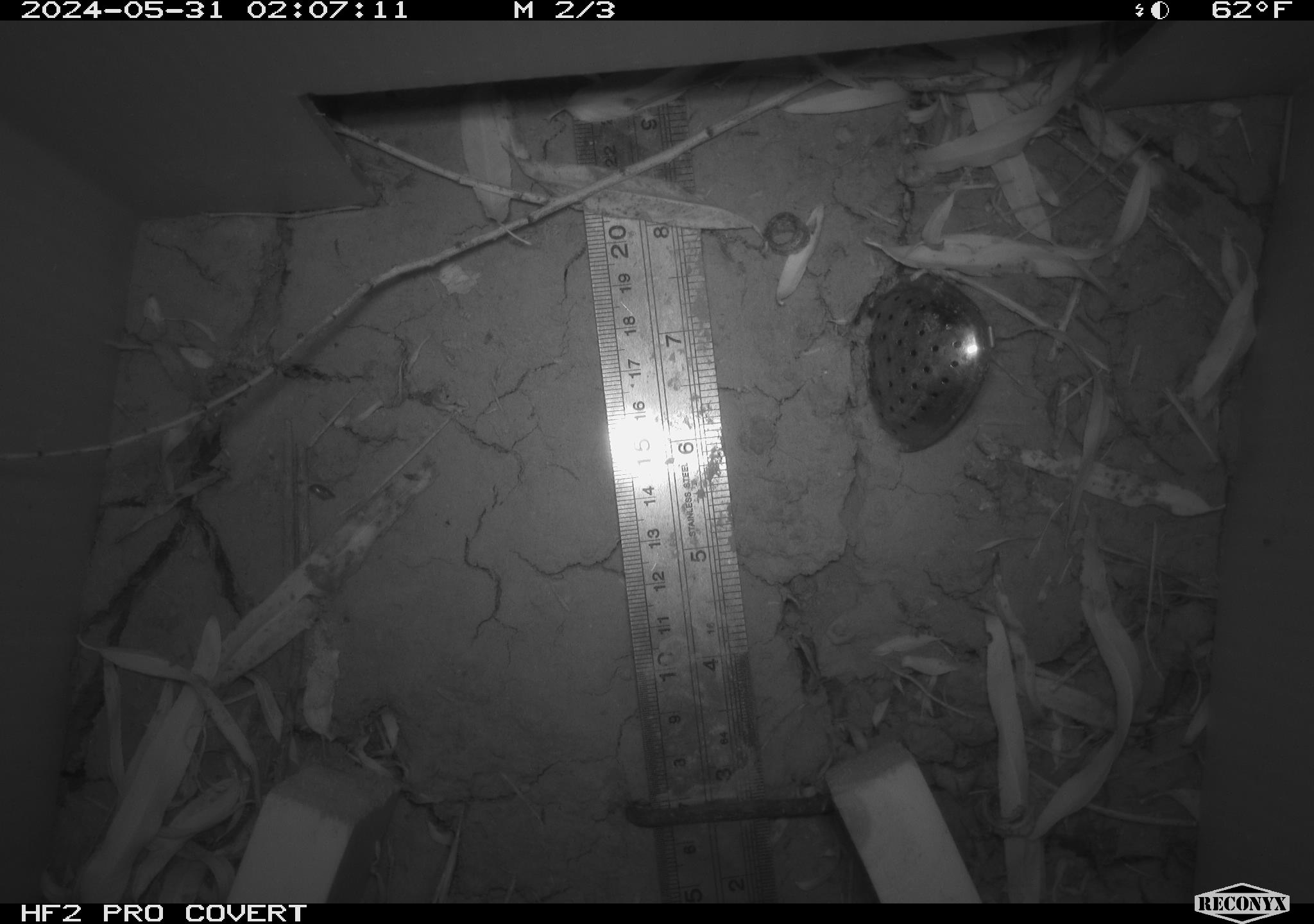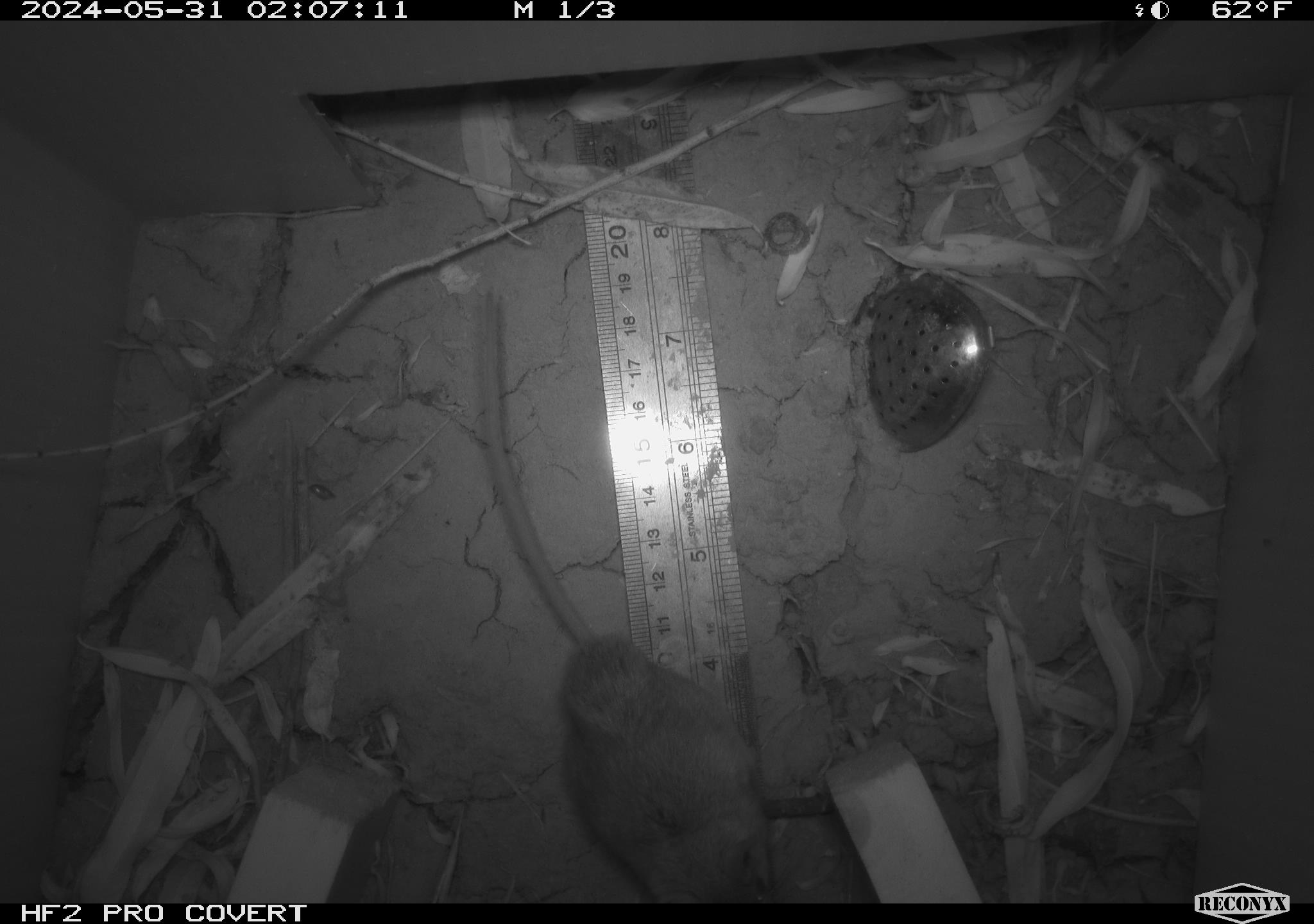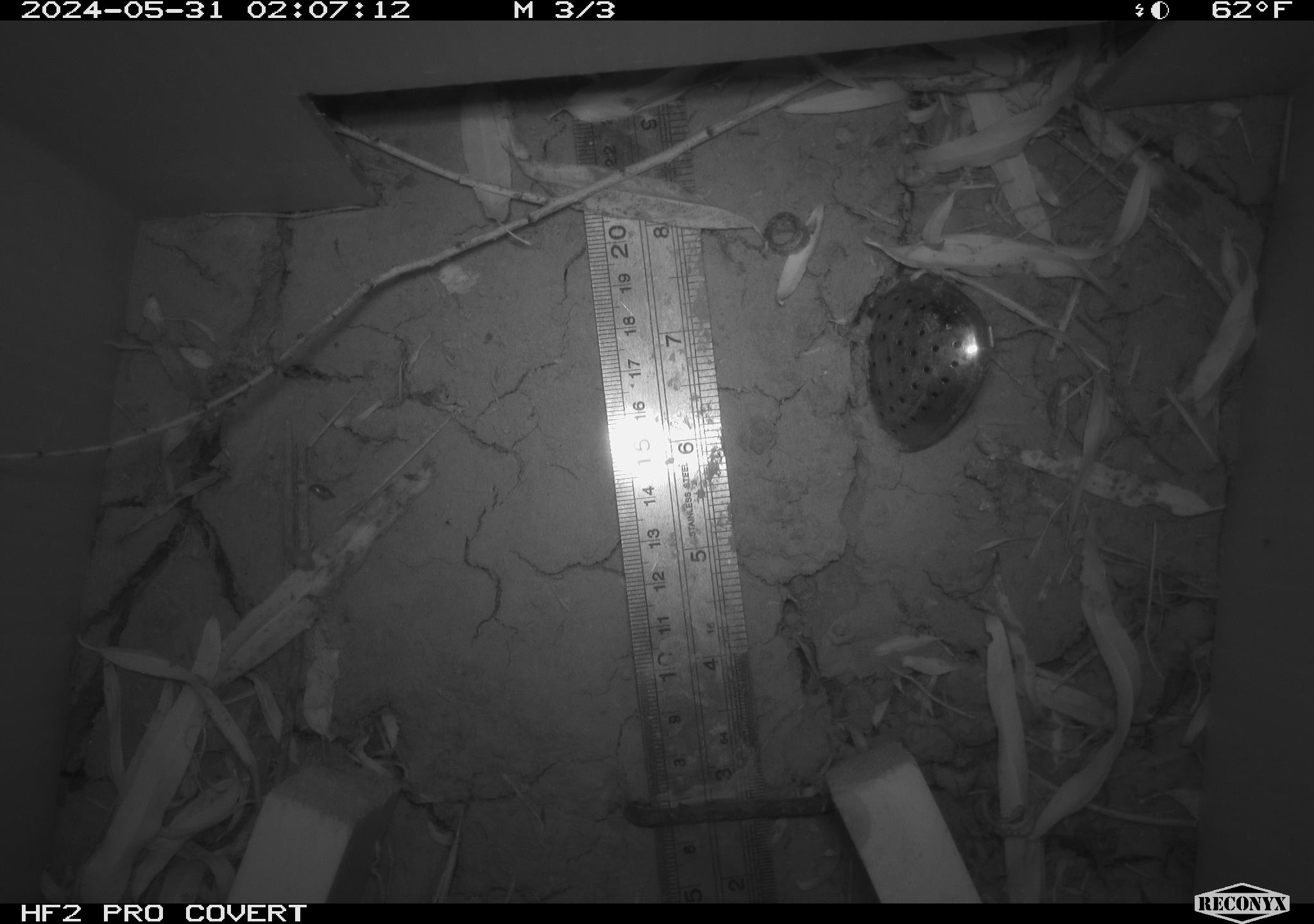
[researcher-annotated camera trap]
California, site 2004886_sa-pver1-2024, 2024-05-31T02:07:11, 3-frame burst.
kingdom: Animalia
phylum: Chordata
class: Mammalia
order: Rodentia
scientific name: Rodentia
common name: mouse species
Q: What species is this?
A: Mouse species (Rodentia).